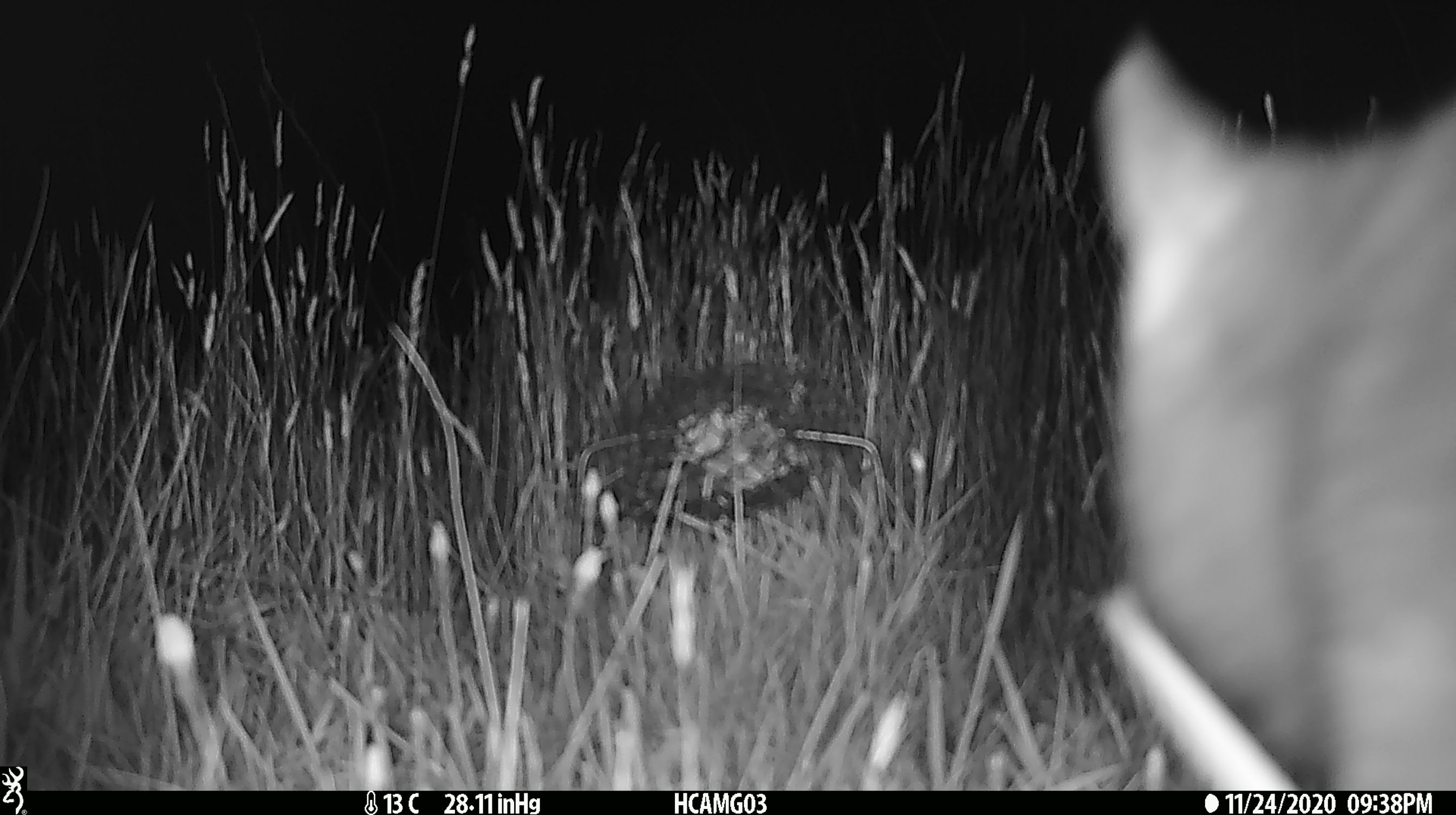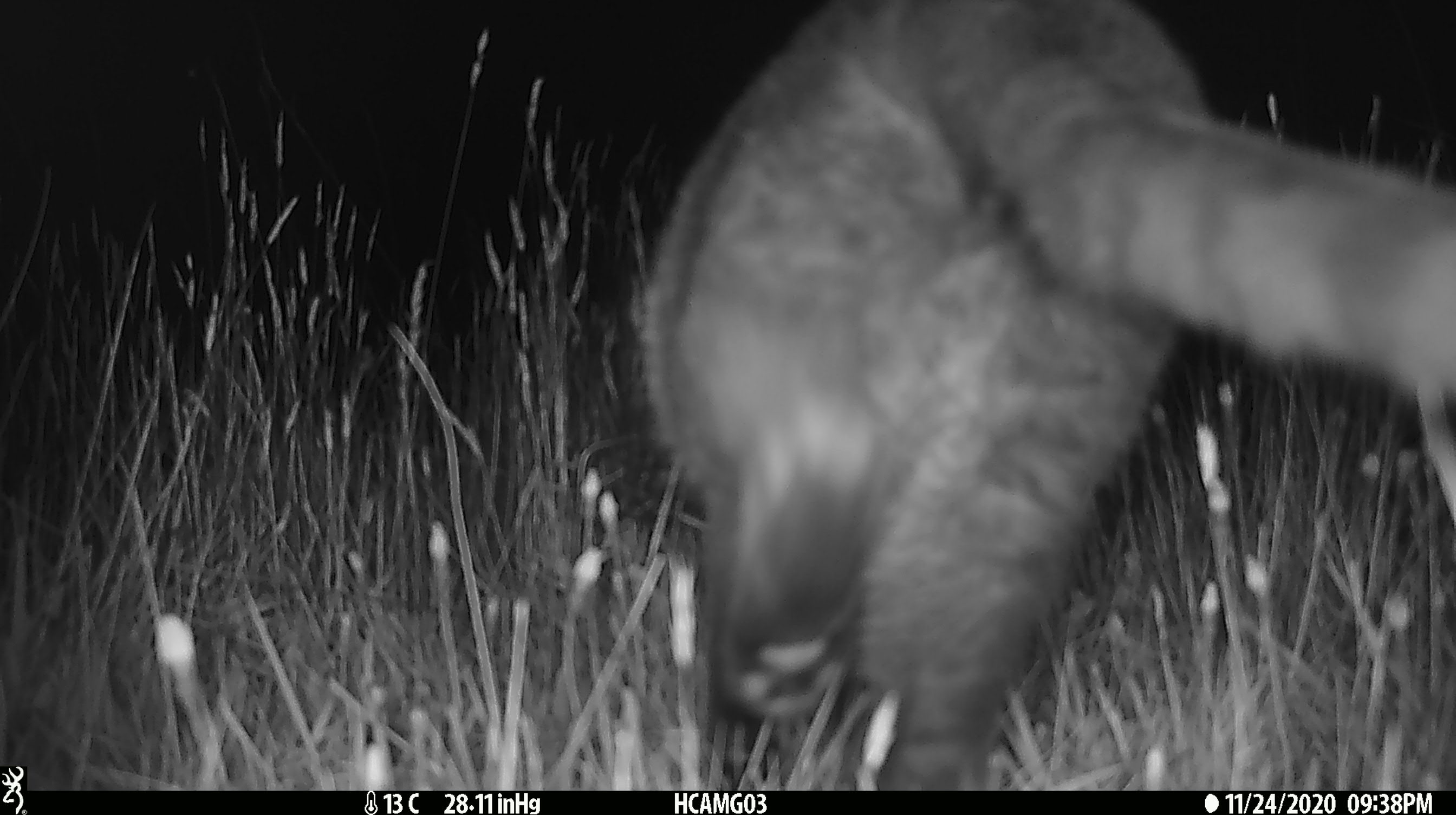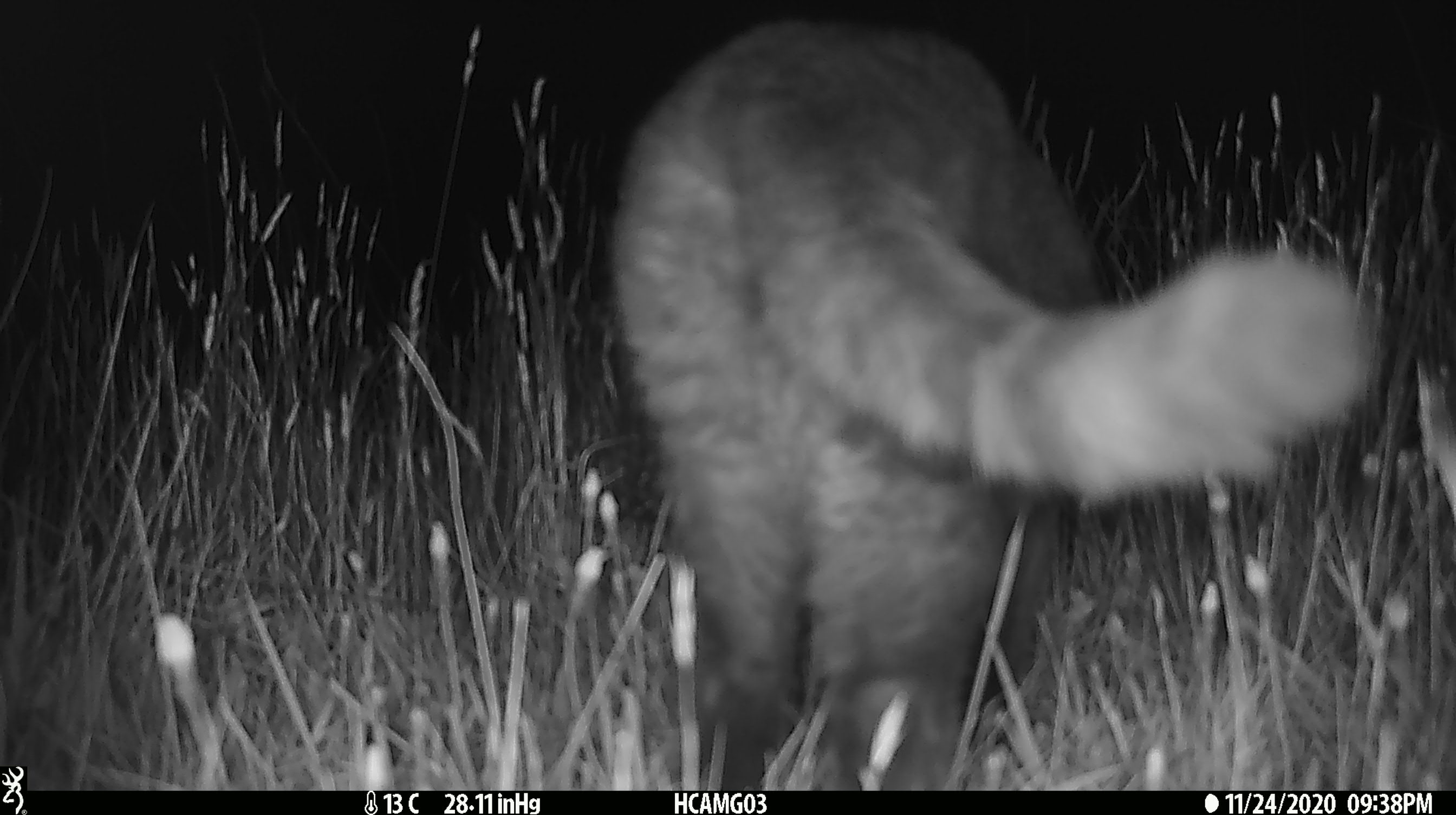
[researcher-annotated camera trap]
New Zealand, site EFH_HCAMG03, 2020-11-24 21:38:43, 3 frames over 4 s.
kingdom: Animalia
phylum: Chordata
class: Mammalia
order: Carnivora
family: Felidae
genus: Felis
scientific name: Felis catus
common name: domestic cat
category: cat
Cat (domestic cat) (Felis catus).